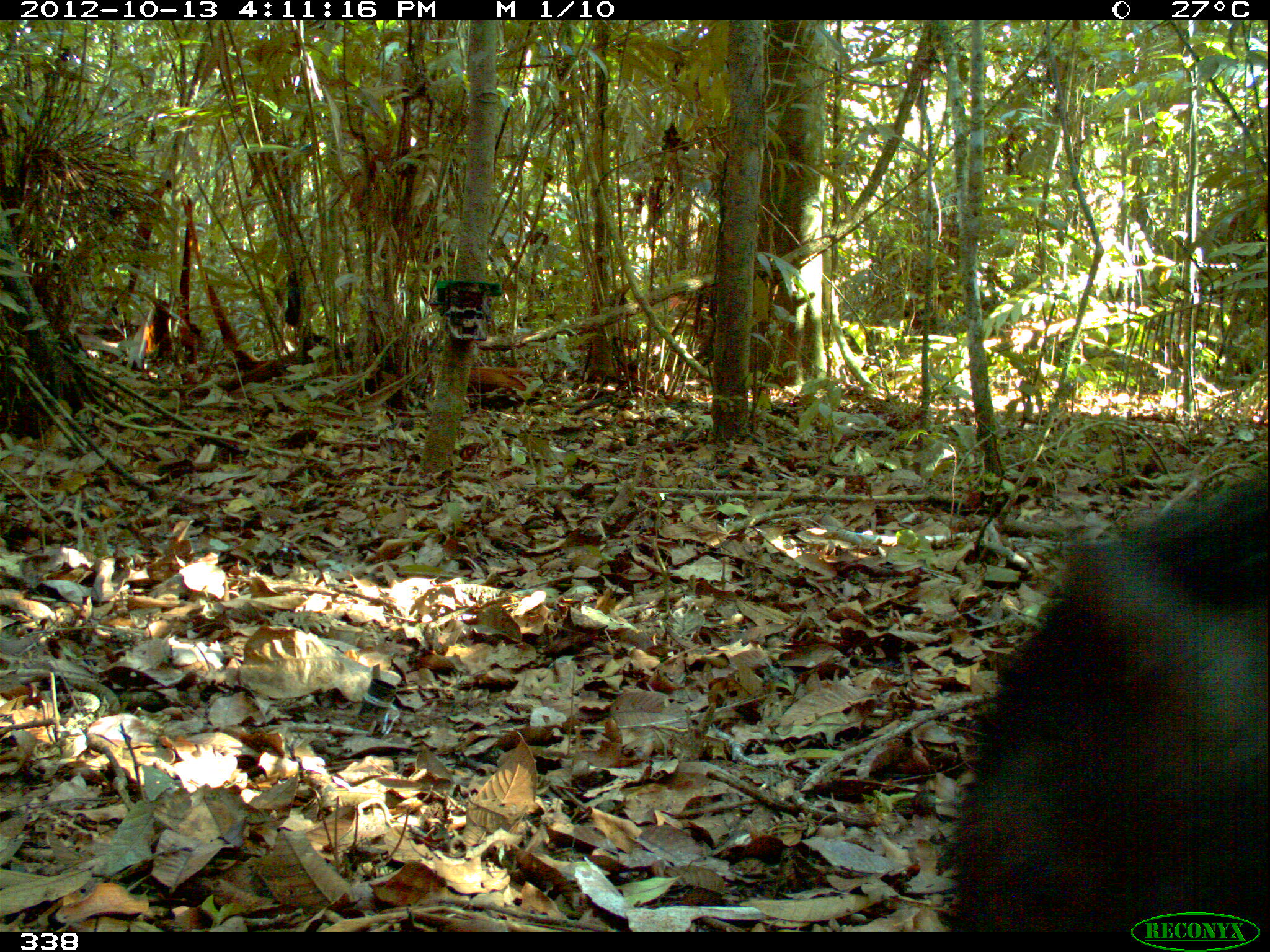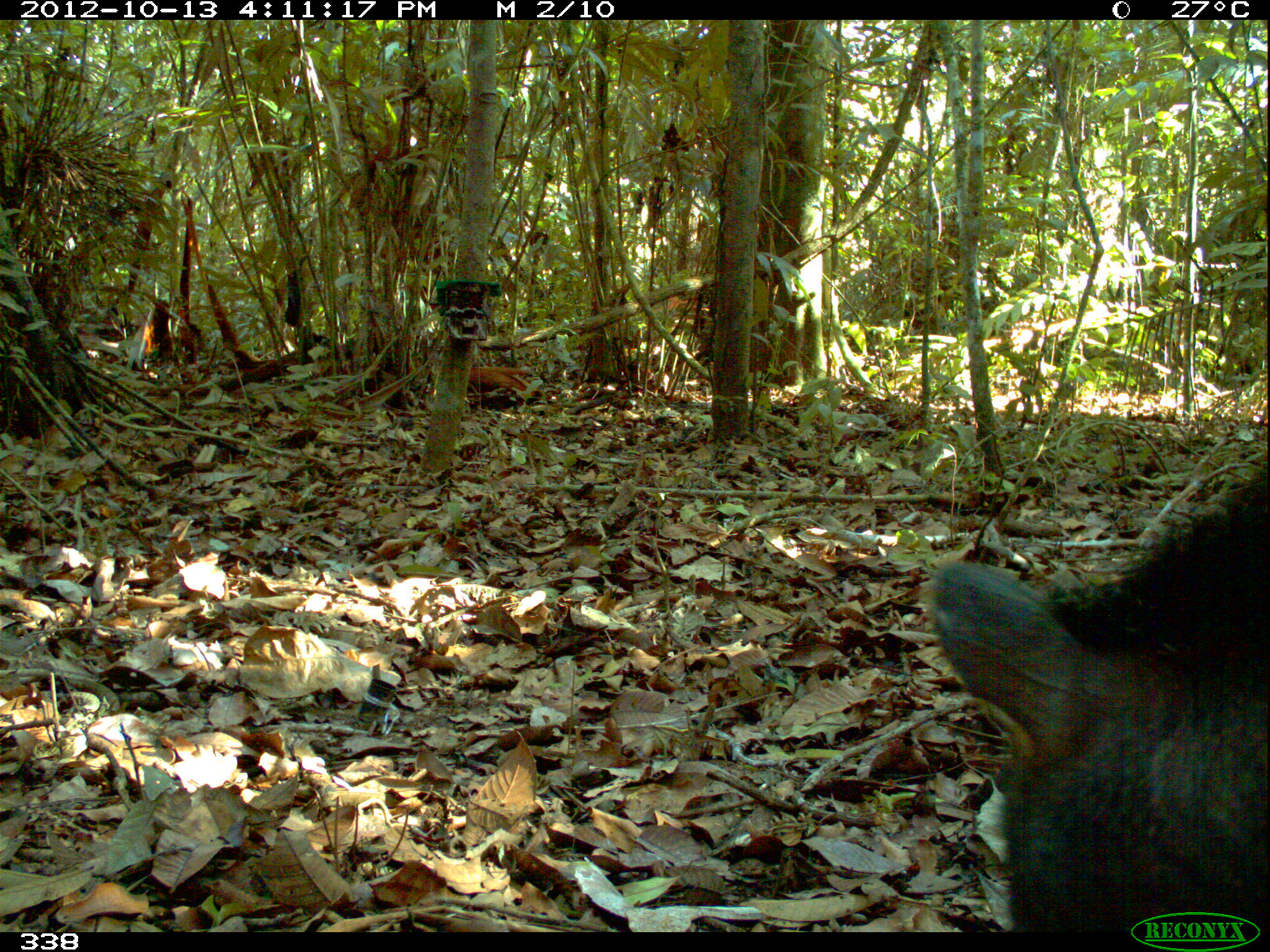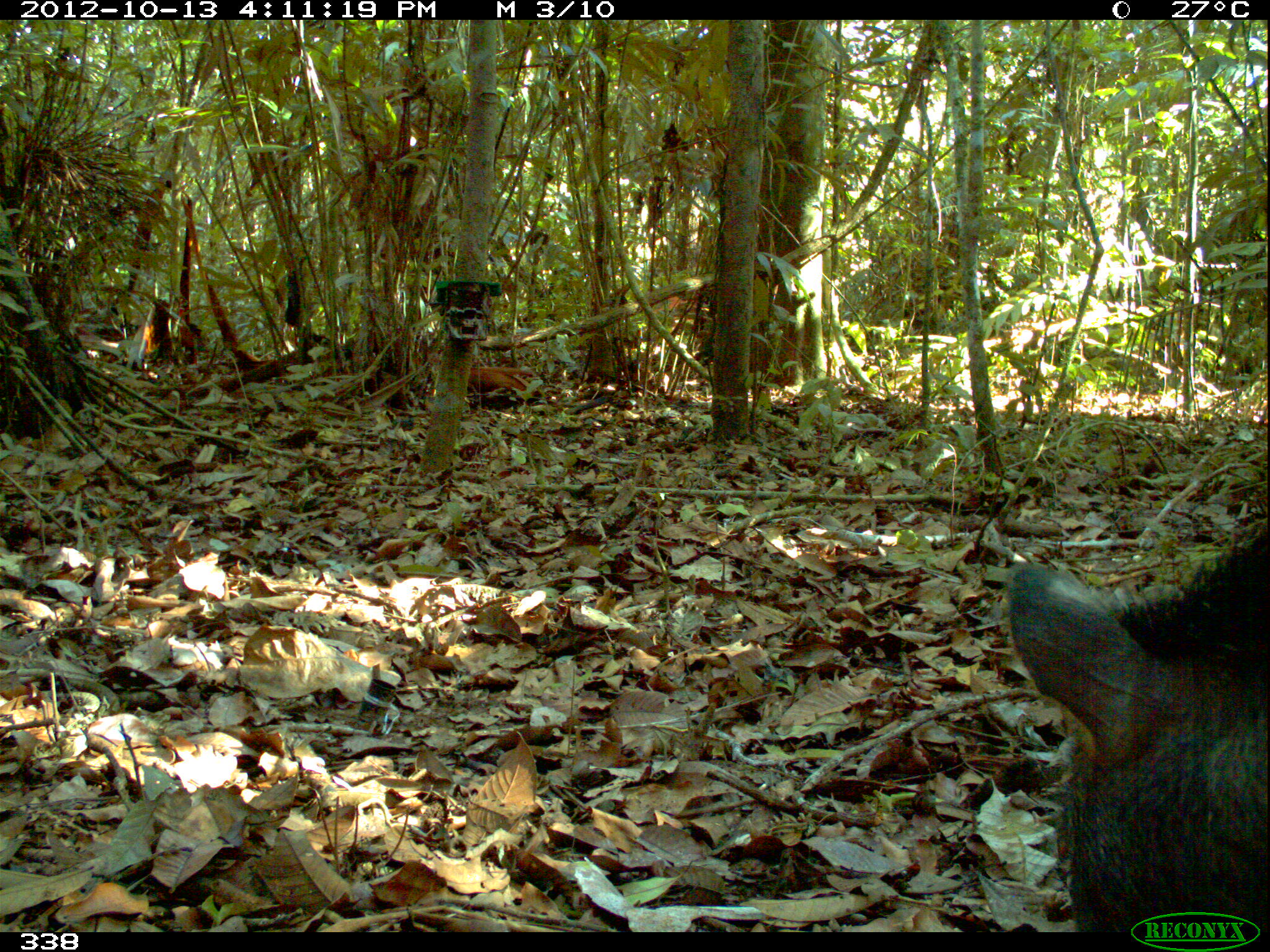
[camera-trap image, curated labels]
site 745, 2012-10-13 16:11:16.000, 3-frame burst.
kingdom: Animalia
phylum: Chordata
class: Mammalia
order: Artiodactyla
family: Tayassuidae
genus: Tayassu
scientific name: Tayassu pecari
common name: white-lipped peccary